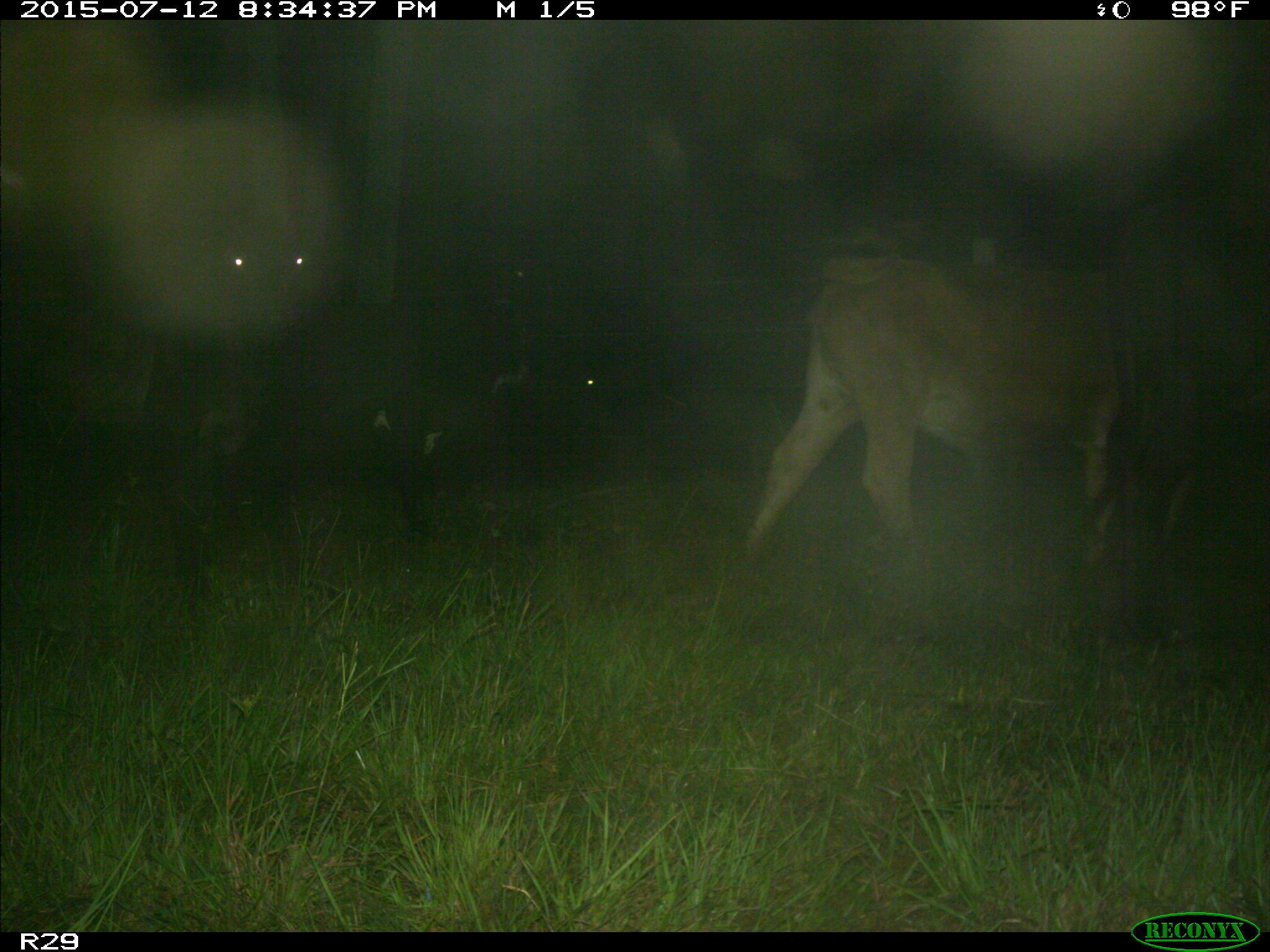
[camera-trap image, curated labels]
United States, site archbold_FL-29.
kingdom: Animalia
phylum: Chordata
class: Mammalia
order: Artiodactyla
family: Bovidae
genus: Bos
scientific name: Bos taurus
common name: domestic cow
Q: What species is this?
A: Bos taurus (domestic cow).